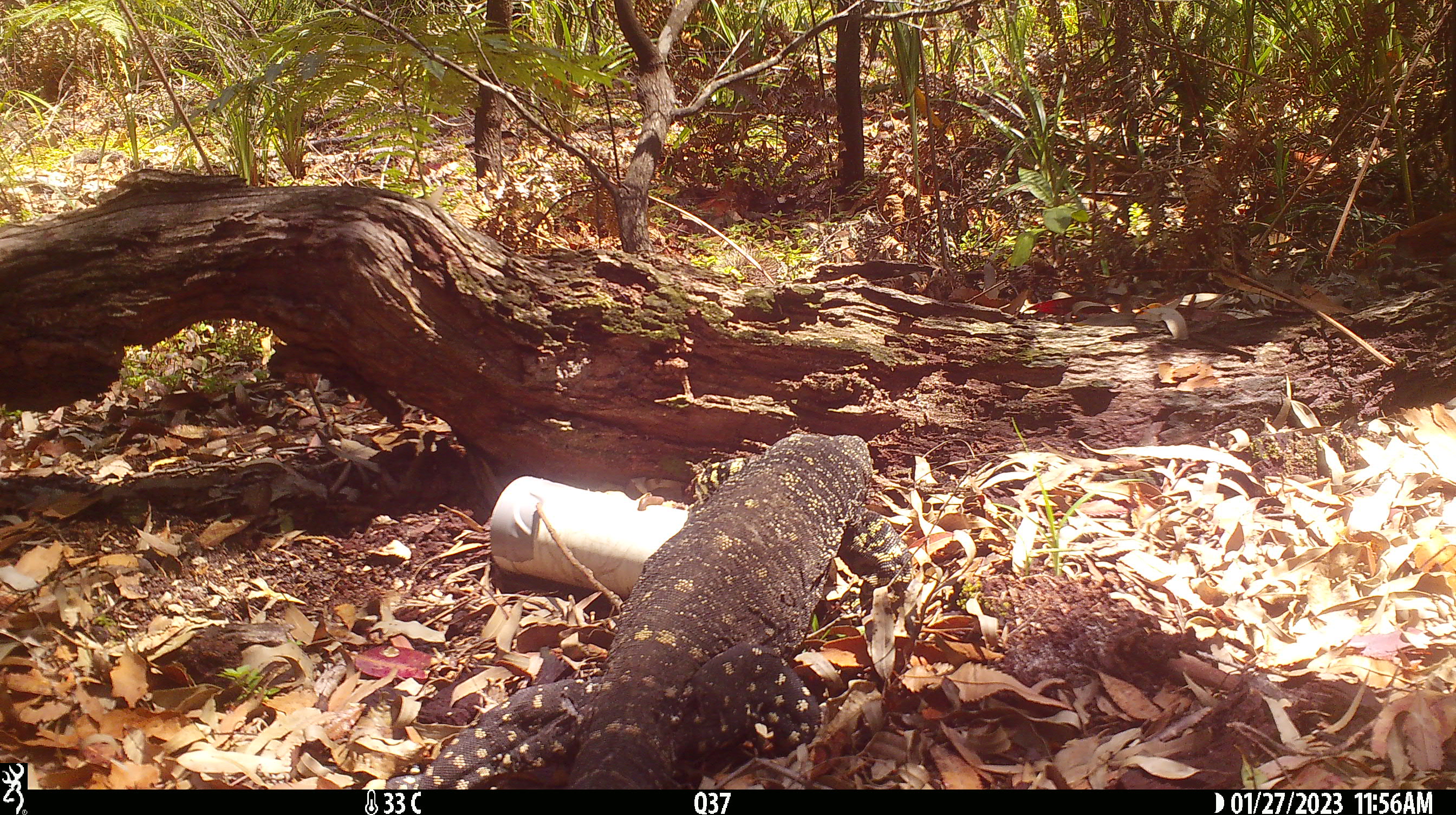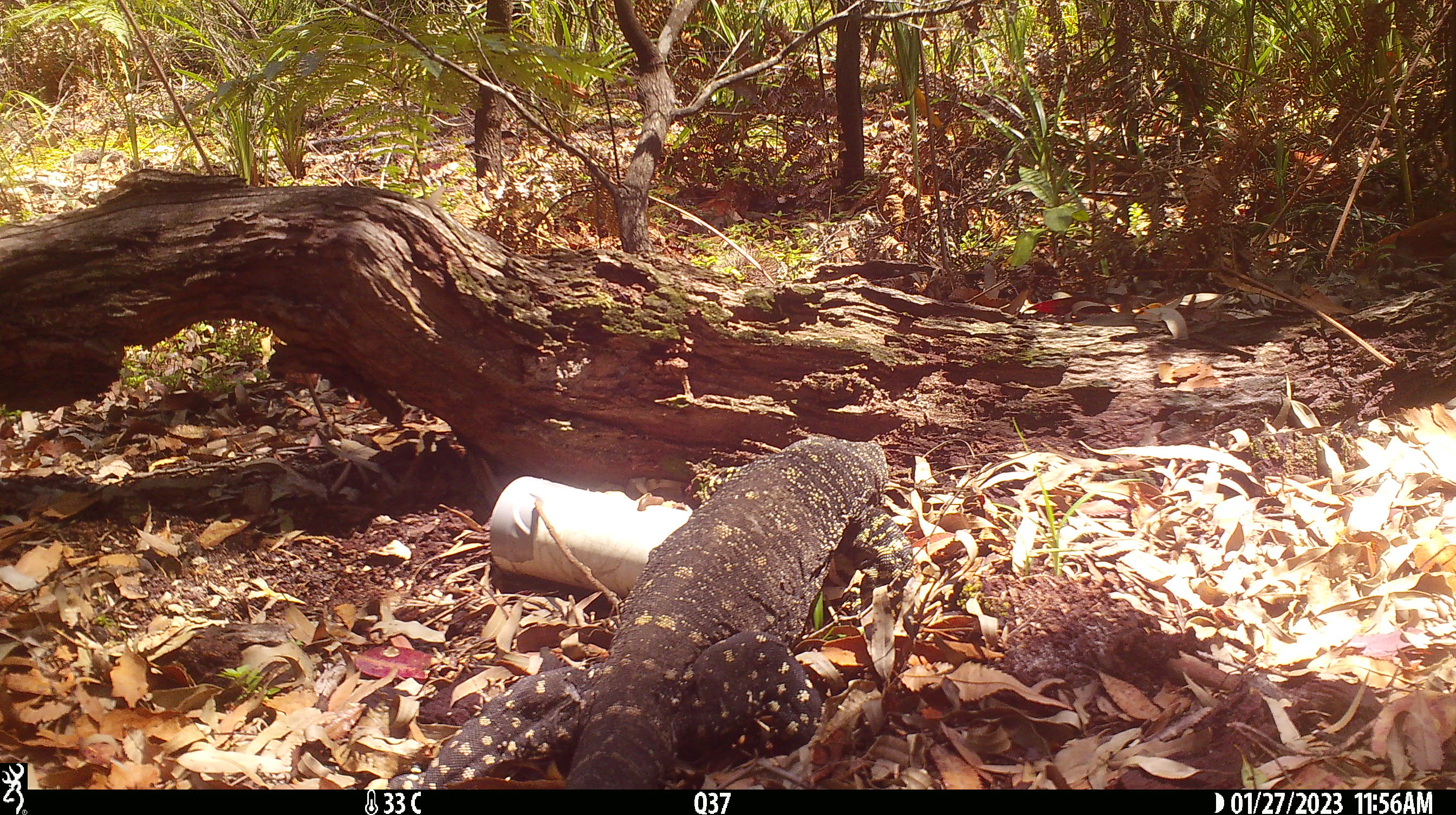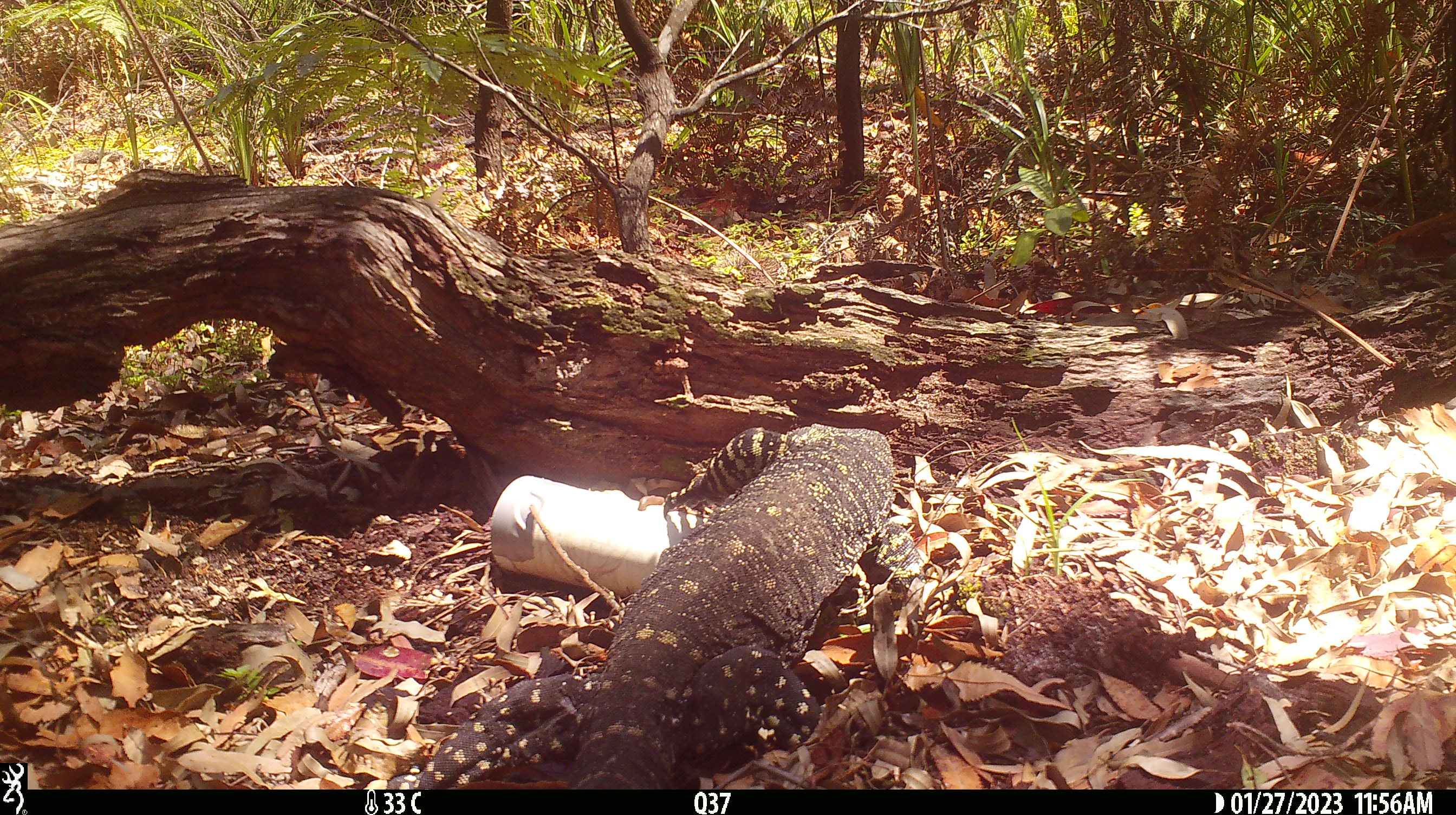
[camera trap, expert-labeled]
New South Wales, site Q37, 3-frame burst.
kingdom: Animalia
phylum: Chordata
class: Reptilia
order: Squamata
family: Varanidae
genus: Varanus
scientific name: Varanus varius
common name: lace monitor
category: goanna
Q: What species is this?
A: Goanna (lace monitor) (Varanus varius).